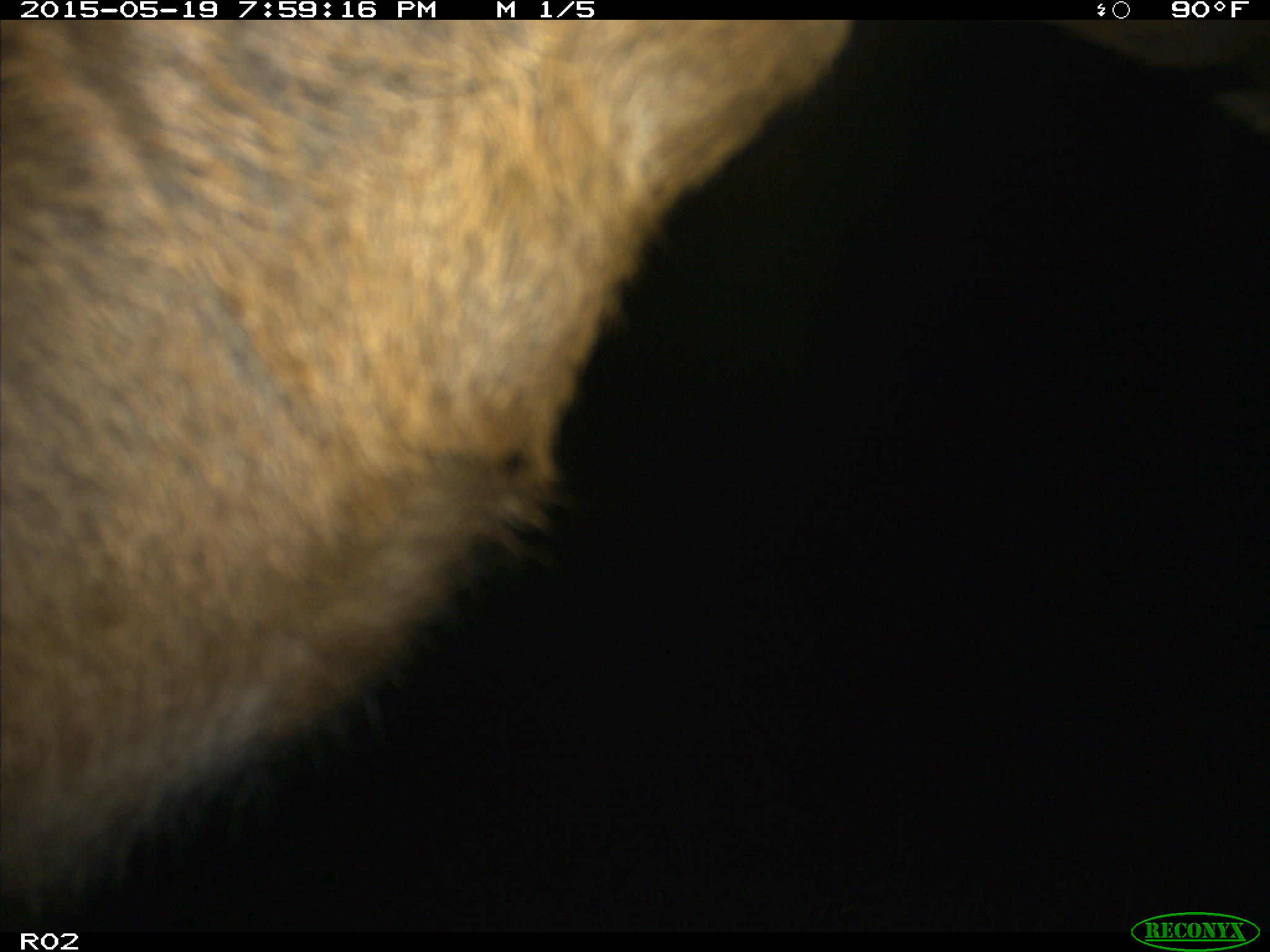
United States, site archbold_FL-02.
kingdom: Animalia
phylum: Chordata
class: Mammalia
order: Artiodactyla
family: Bovidae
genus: Bos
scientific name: Bos taurus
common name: domestic cow